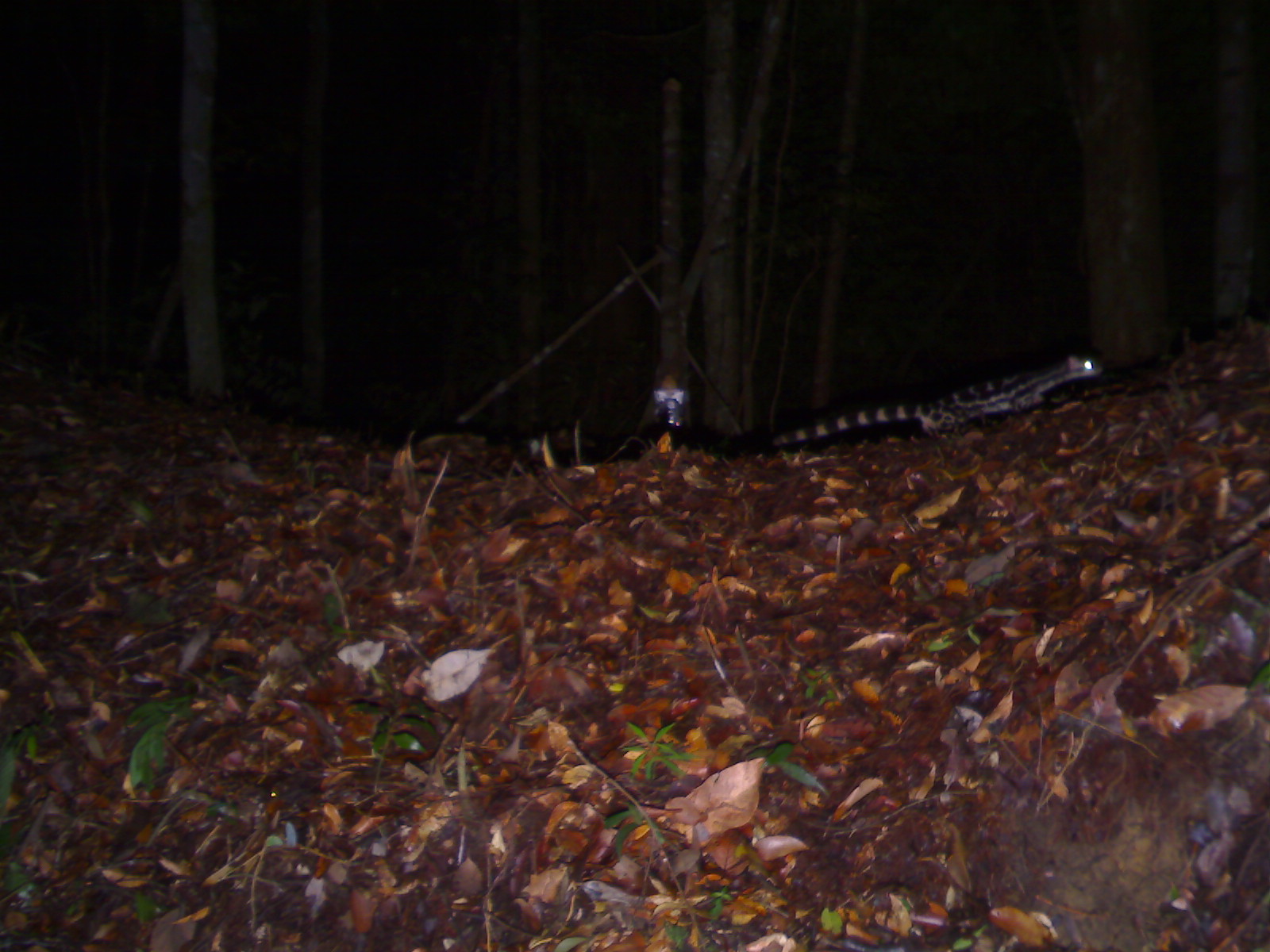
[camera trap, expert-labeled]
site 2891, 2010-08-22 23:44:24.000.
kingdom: Animalia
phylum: Chordata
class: Mammalia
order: Carnivora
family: Prionodontidae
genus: Prionodon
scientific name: Prionodon linsang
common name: banded linsang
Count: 1.